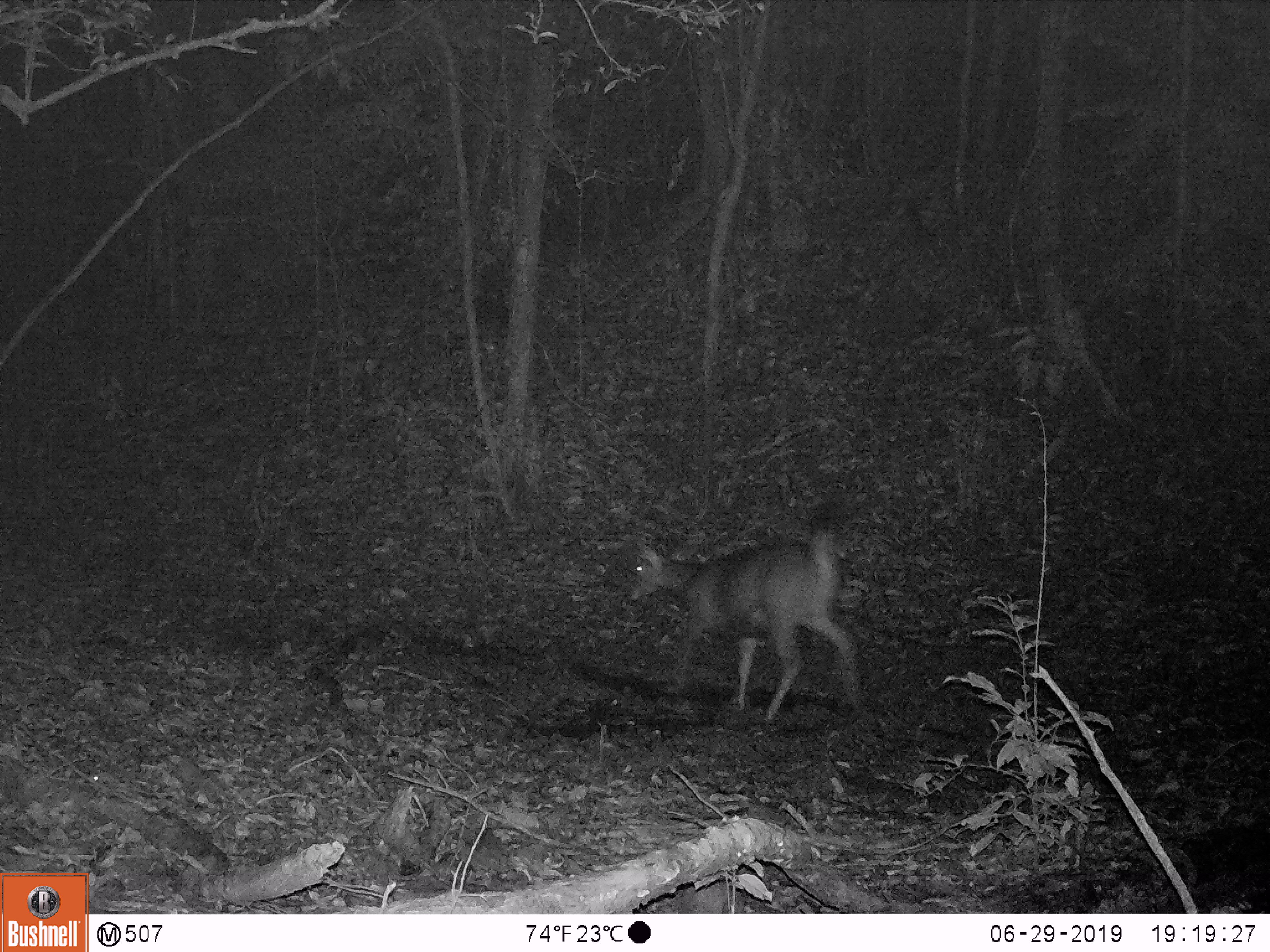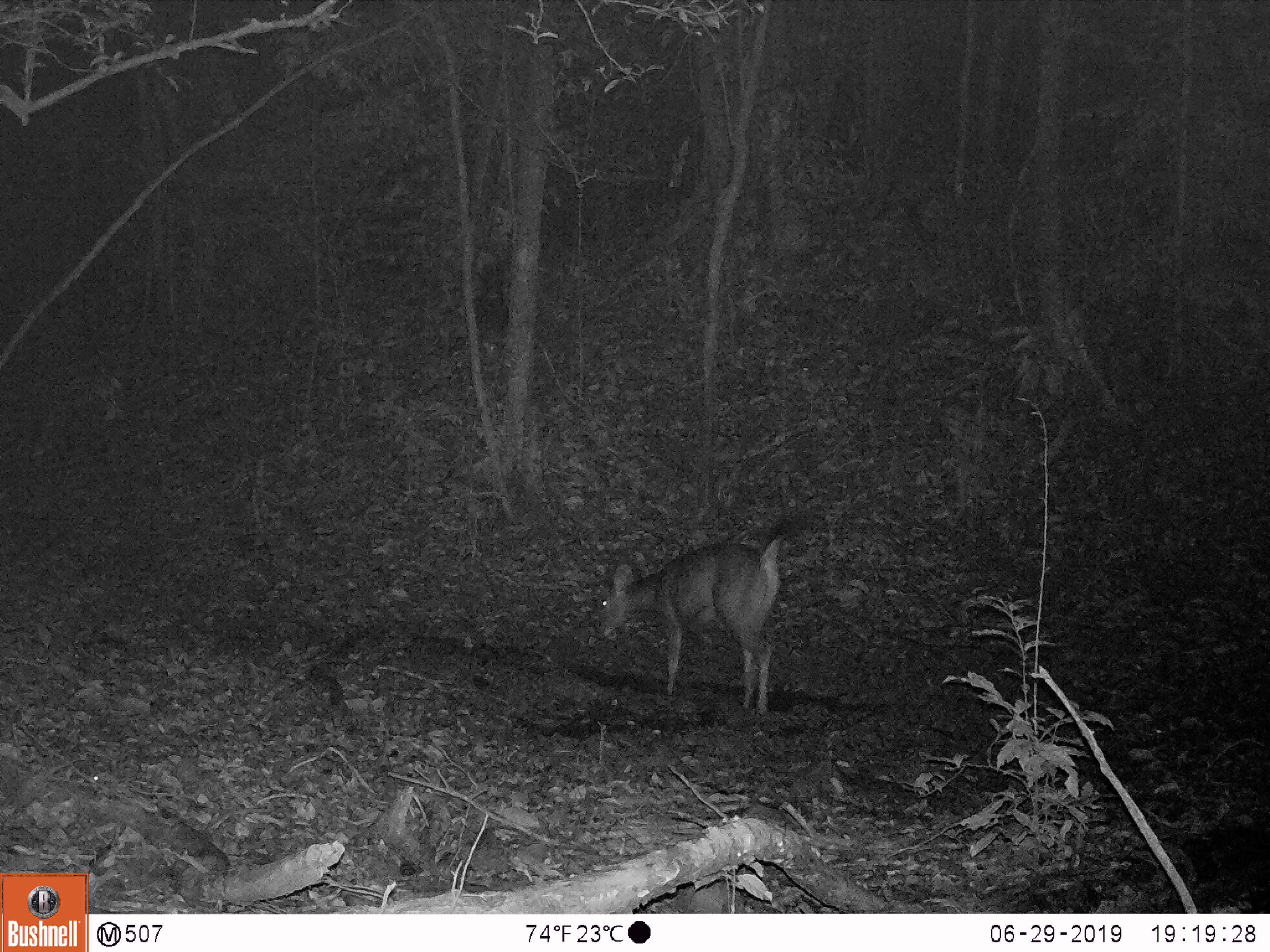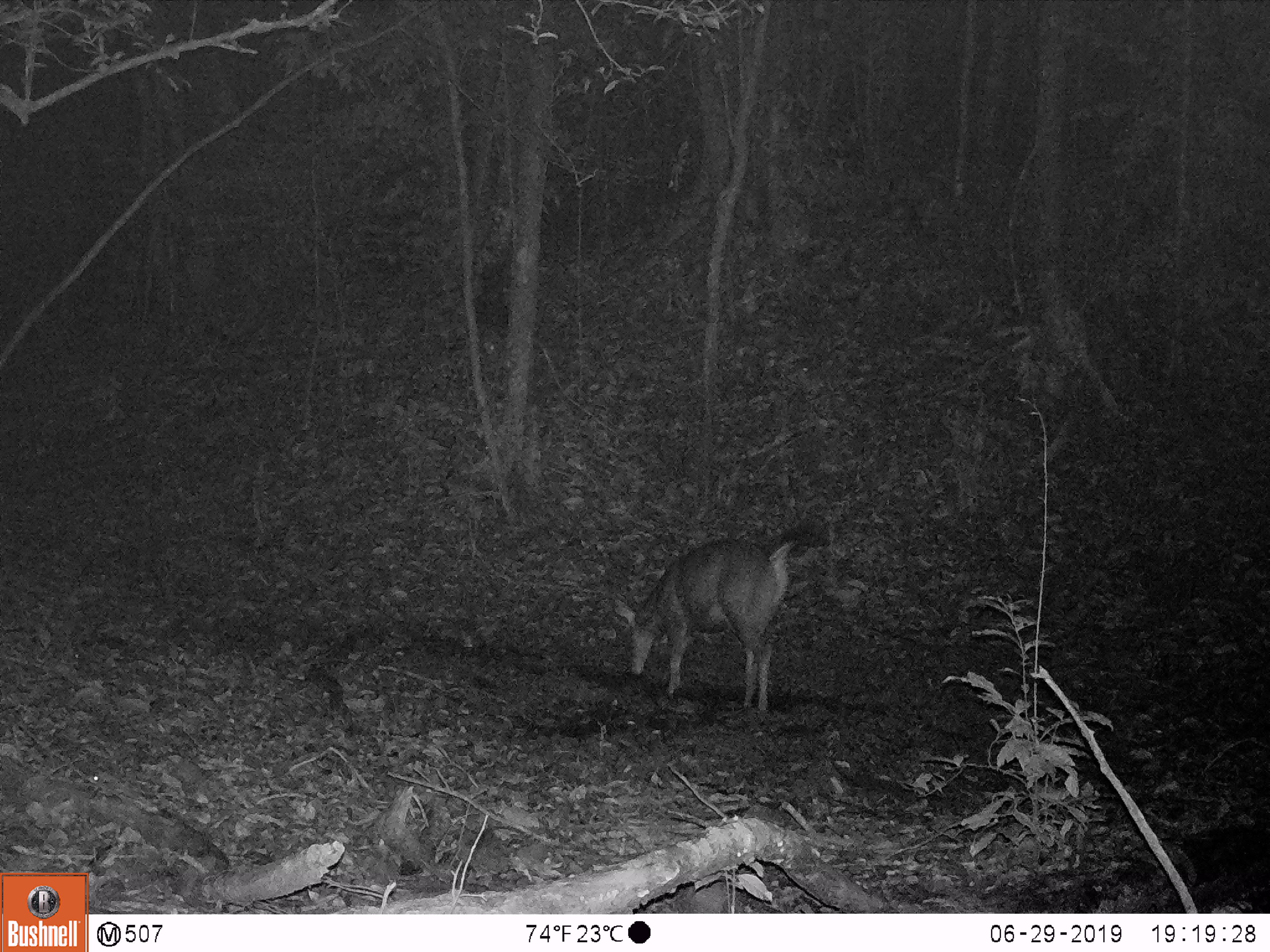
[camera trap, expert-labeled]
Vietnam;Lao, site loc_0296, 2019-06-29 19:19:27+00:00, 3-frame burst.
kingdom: Animalia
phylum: Chordata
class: Mammalia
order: Artiodactyla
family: Cervidae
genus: Rusa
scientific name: Rusa unicolor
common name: sambar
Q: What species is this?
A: Sambar (Rusa unicolor).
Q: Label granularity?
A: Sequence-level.